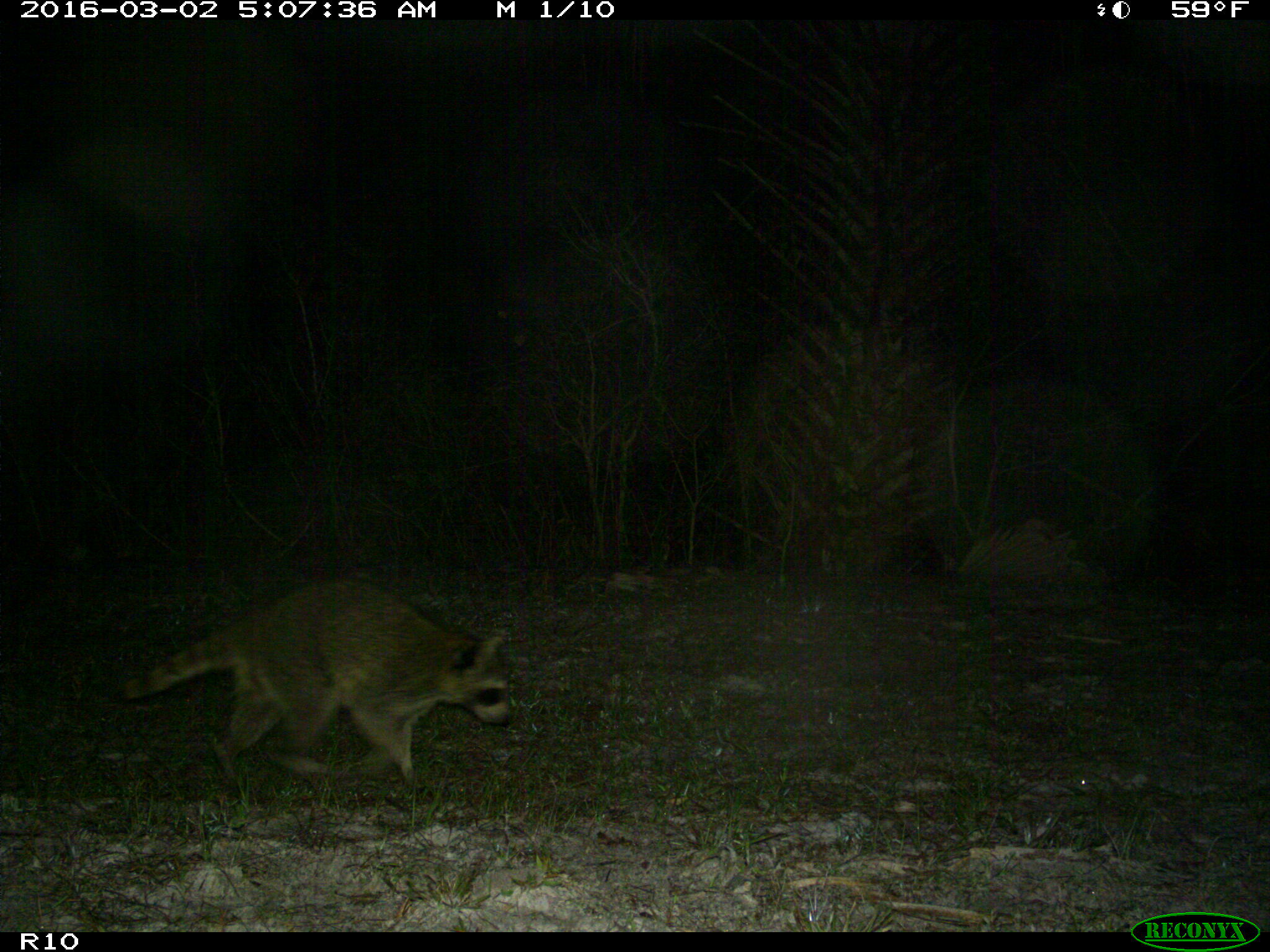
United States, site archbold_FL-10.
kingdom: Animalia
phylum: Chordata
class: Mammalia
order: Carnivora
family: Procyonidae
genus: Procyon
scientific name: Procyon lotor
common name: common raccoon